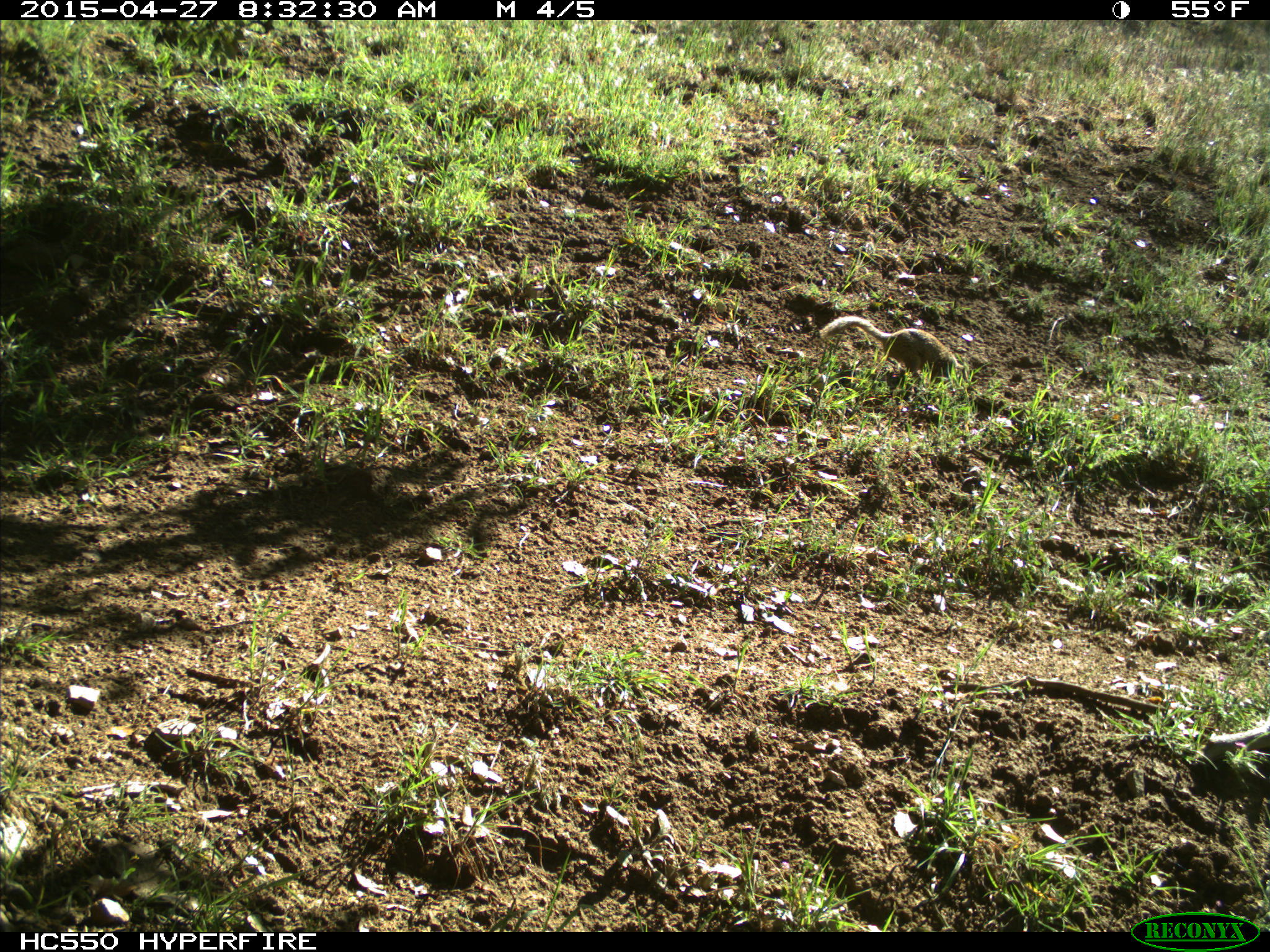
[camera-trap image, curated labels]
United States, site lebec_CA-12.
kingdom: Animalia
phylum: Chordata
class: Mammalia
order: Rodentia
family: Sciuridae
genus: Otospermophilus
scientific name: Otospermophilus beecheyi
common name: california ground squirrel